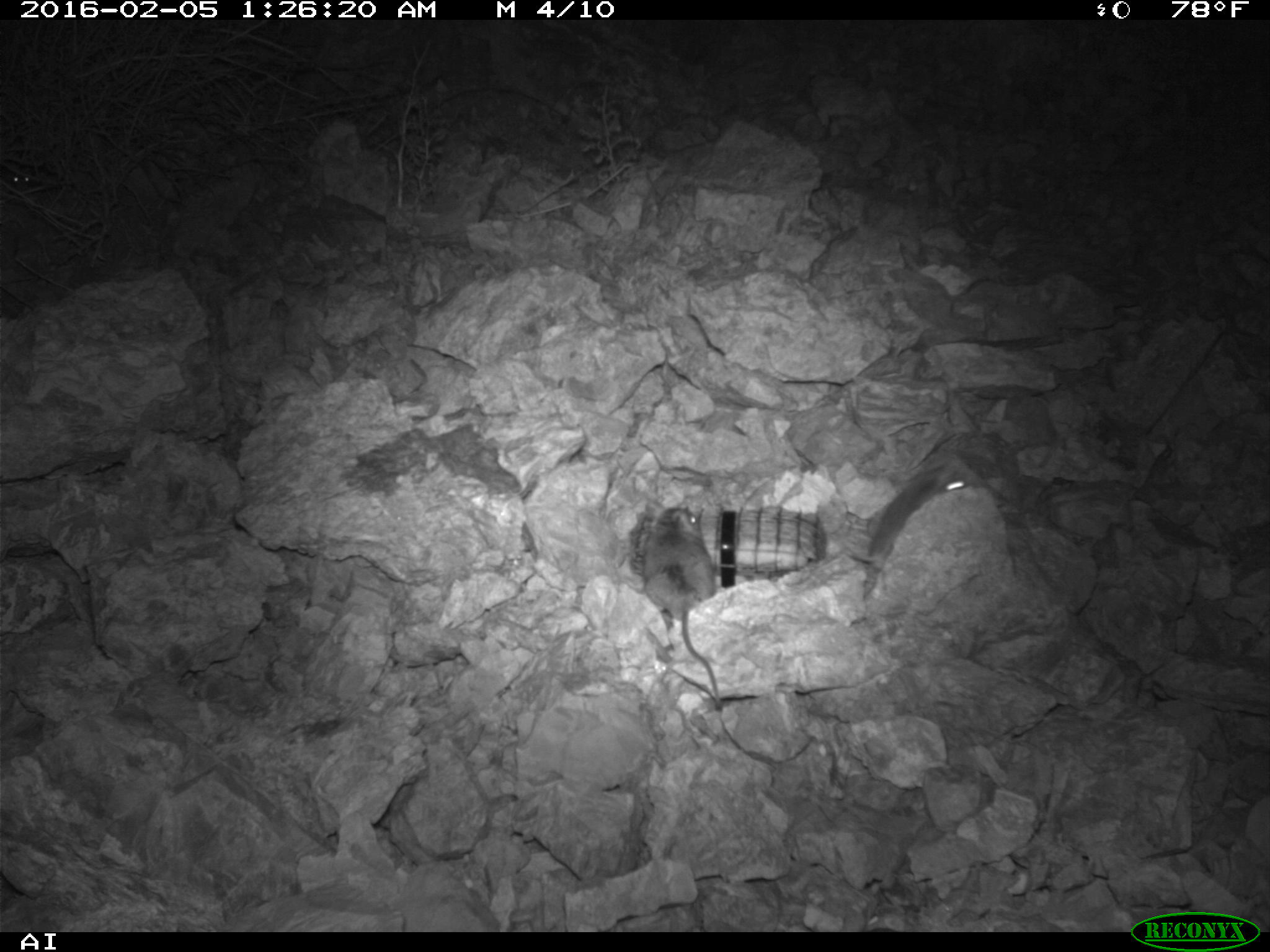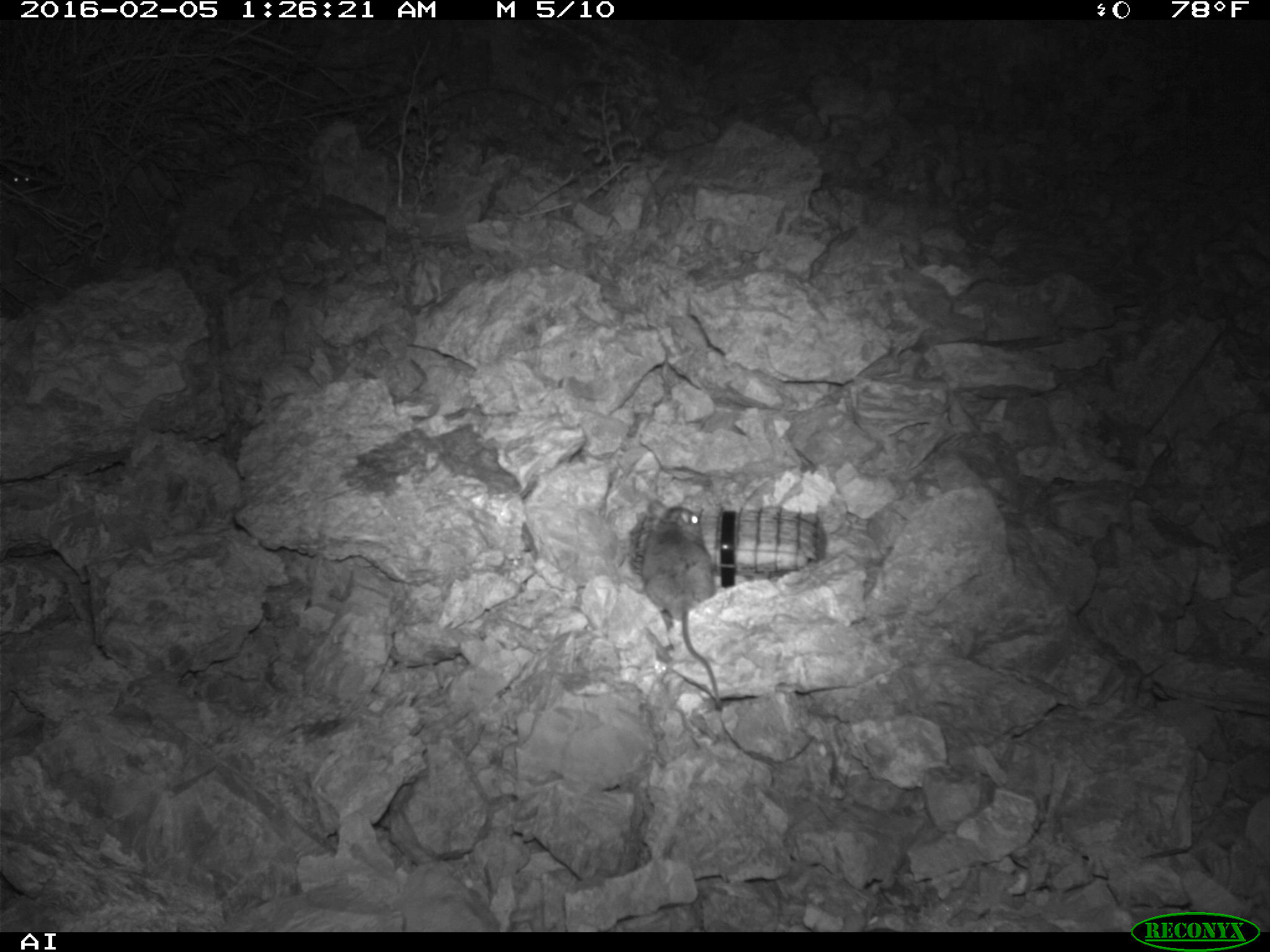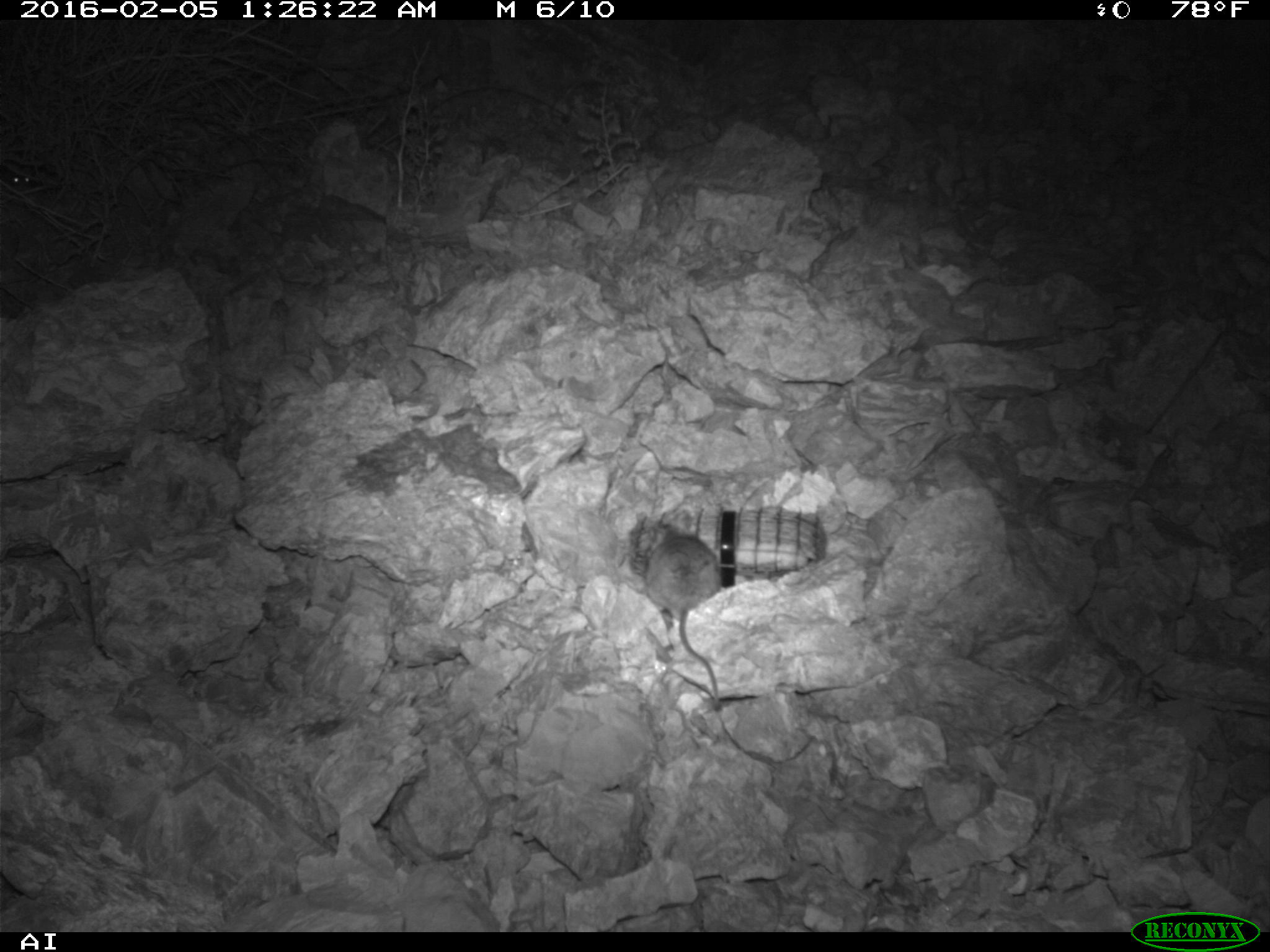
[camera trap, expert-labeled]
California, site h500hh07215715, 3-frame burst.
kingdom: Animalia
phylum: Chordata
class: Mammalia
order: Rodentia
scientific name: Rodentia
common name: rodent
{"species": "rodent (Rodentia)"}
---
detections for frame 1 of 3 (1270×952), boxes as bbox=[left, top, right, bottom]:
rodent: bbox=[638, 498, 749, 717]; bbox=[843, 458, 982, 571]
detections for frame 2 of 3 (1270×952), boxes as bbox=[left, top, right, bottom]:
rodent: bbox=[640, 500, 721, 705]; bbox=[7, 161, 55, 188]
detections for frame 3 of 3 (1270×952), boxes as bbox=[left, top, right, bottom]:
rodent: bbox=[634, 502, 727, 716]; bbox=[4, 166, 37, 193]